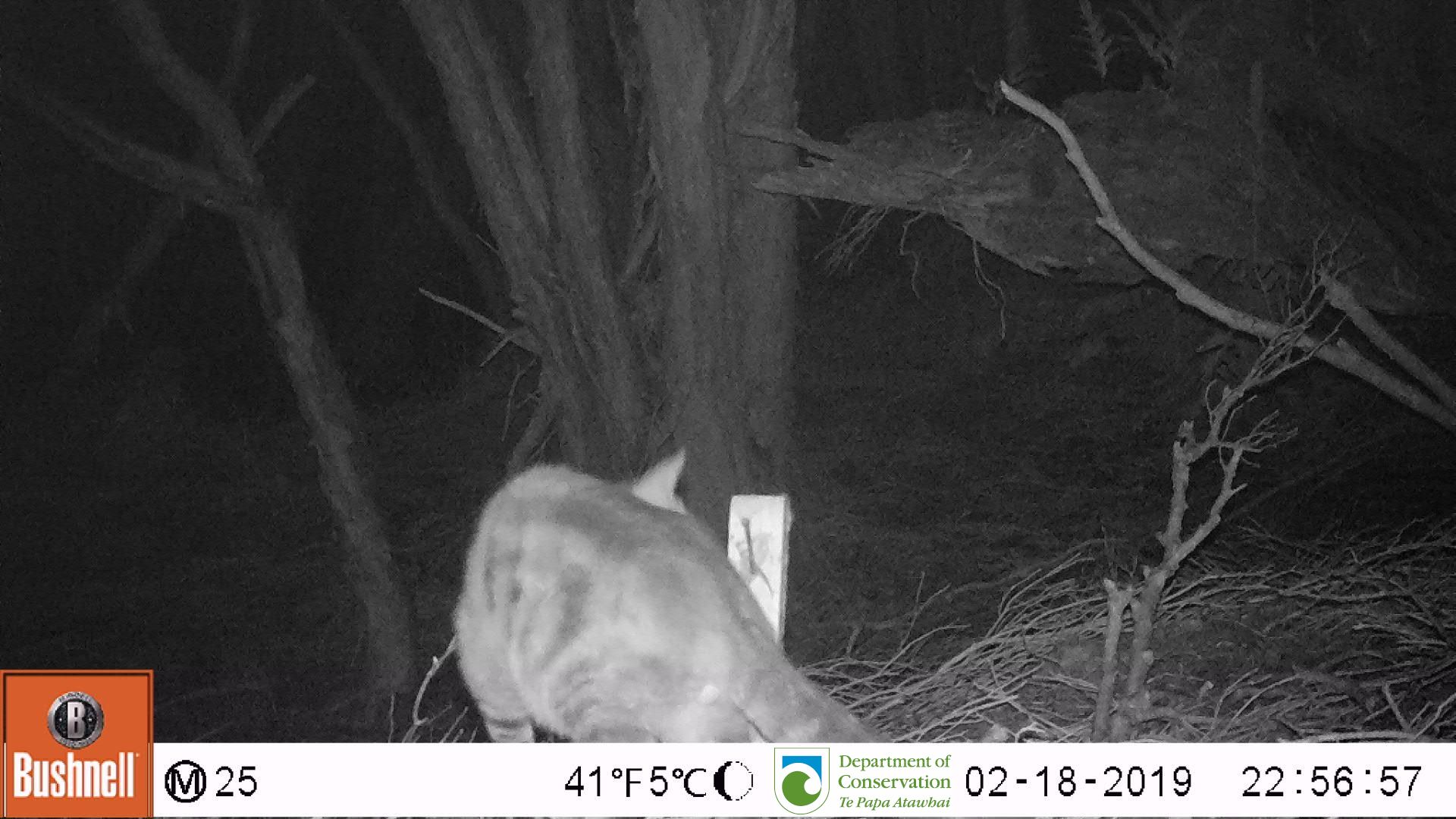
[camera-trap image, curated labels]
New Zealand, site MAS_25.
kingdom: Animalia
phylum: Chordata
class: Mammalia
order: Carnivora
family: Felidae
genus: Felis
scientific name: Felis catus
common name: domestic cat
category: cat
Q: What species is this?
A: Cat (domestic cat) (Felis catus).